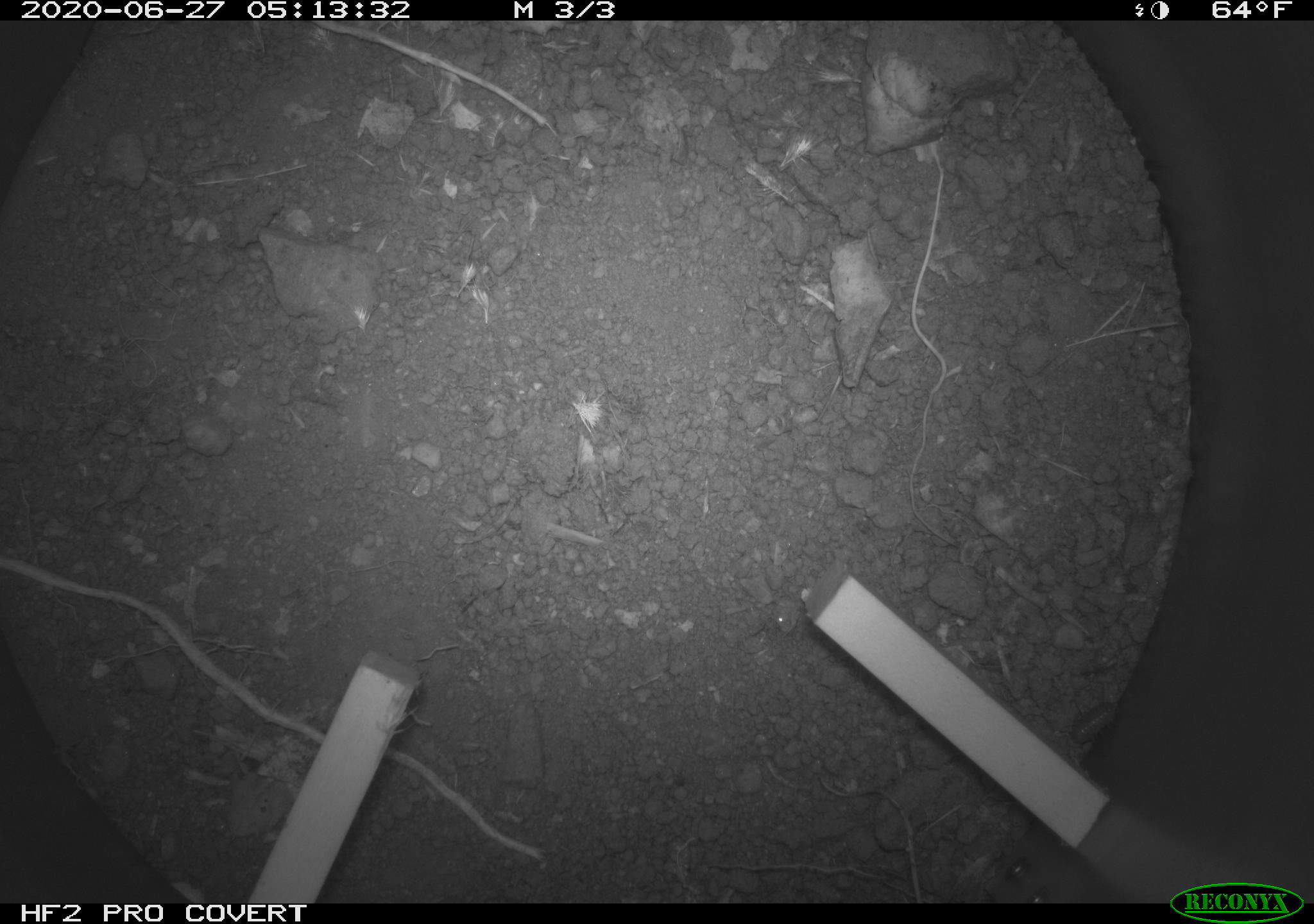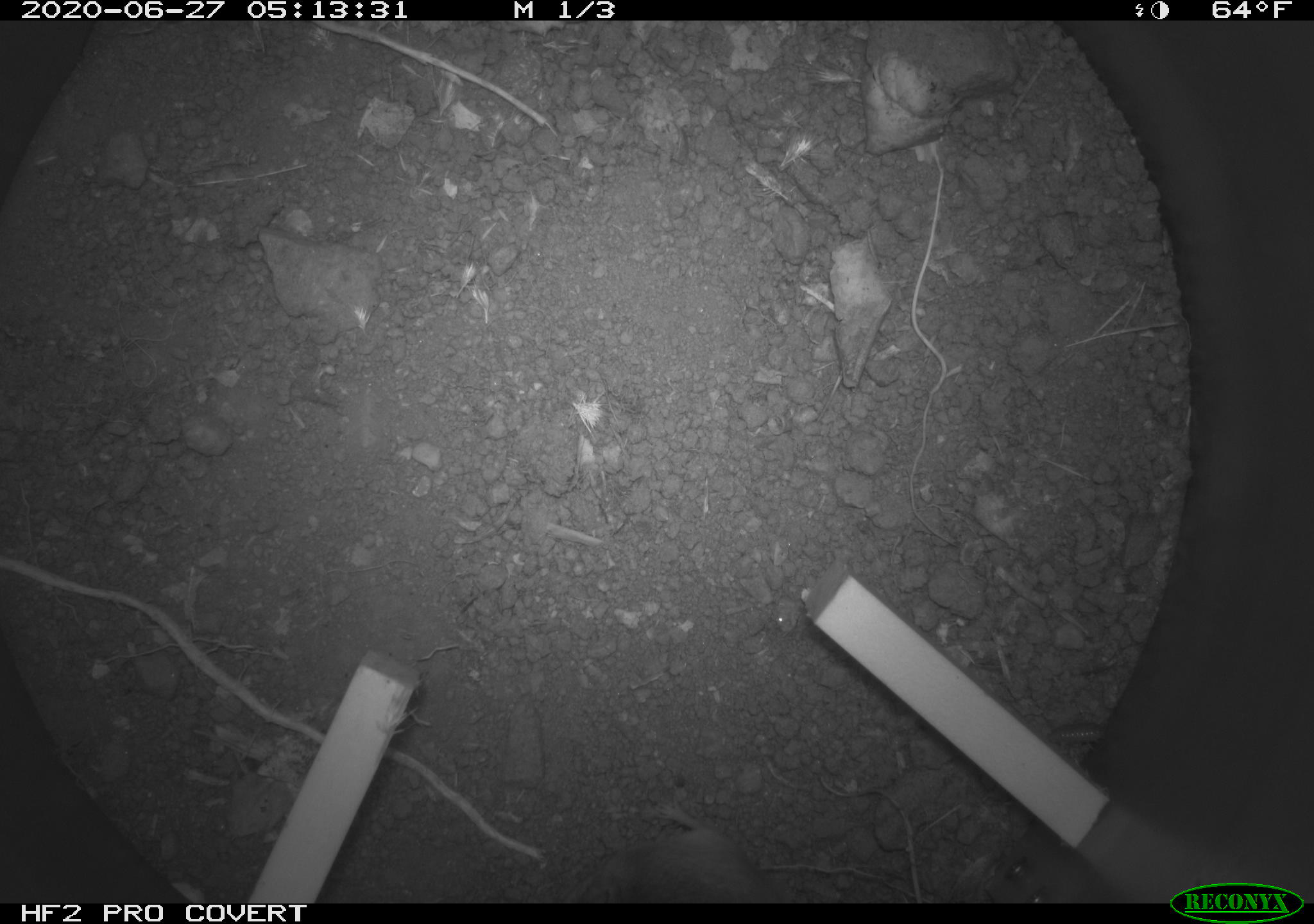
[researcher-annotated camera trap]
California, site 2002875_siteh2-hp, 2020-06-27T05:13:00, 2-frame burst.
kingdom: Animalia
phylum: Chordata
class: Mammalia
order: Rodentia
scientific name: Rodentia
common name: rodent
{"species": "rodent (Rodentia)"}